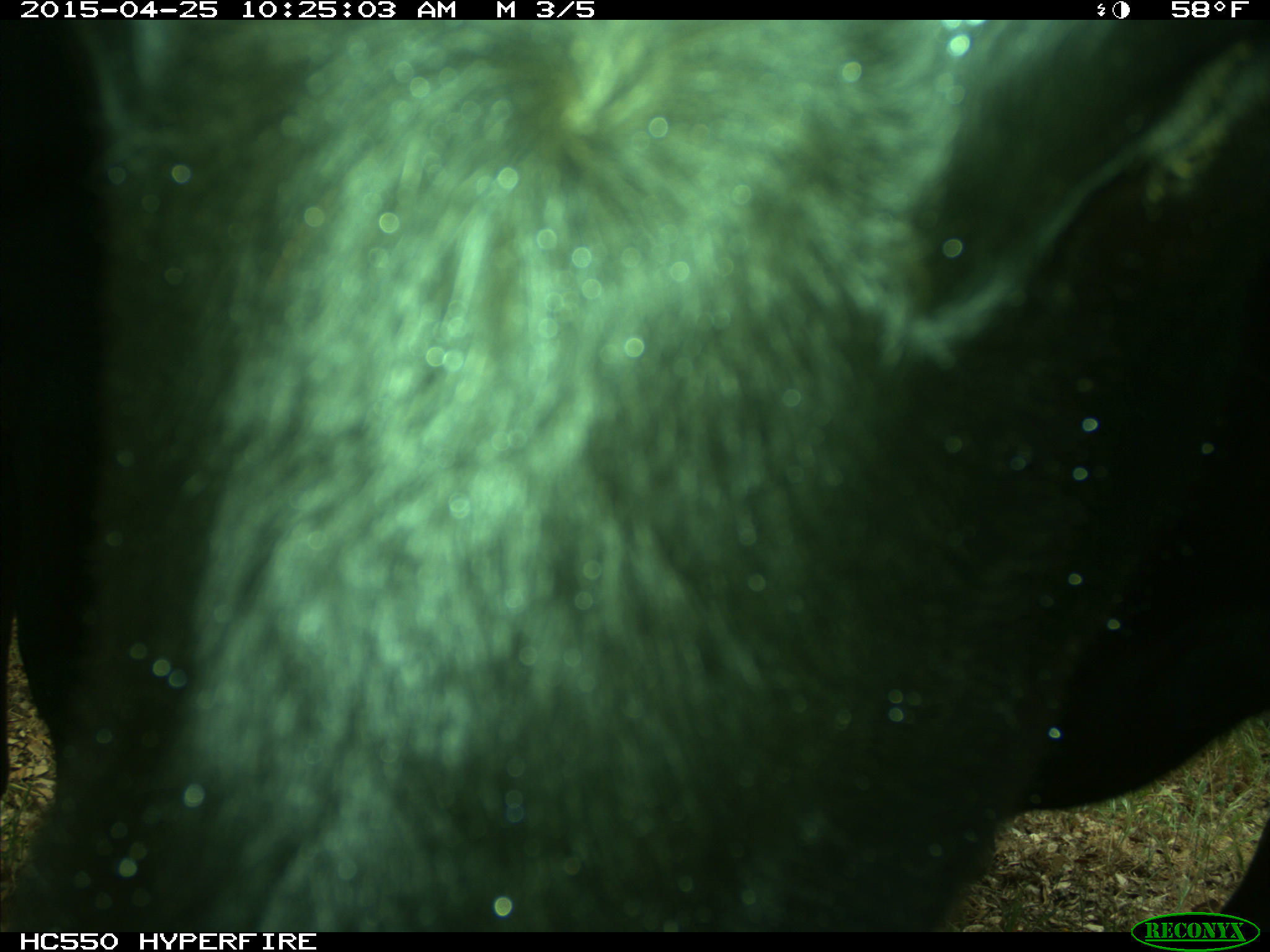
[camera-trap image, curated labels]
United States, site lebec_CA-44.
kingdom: Animalia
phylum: Chordata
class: Mammalia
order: Artiodactyla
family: Suidae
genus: Sus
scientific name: Sus scrofa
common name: wild boar